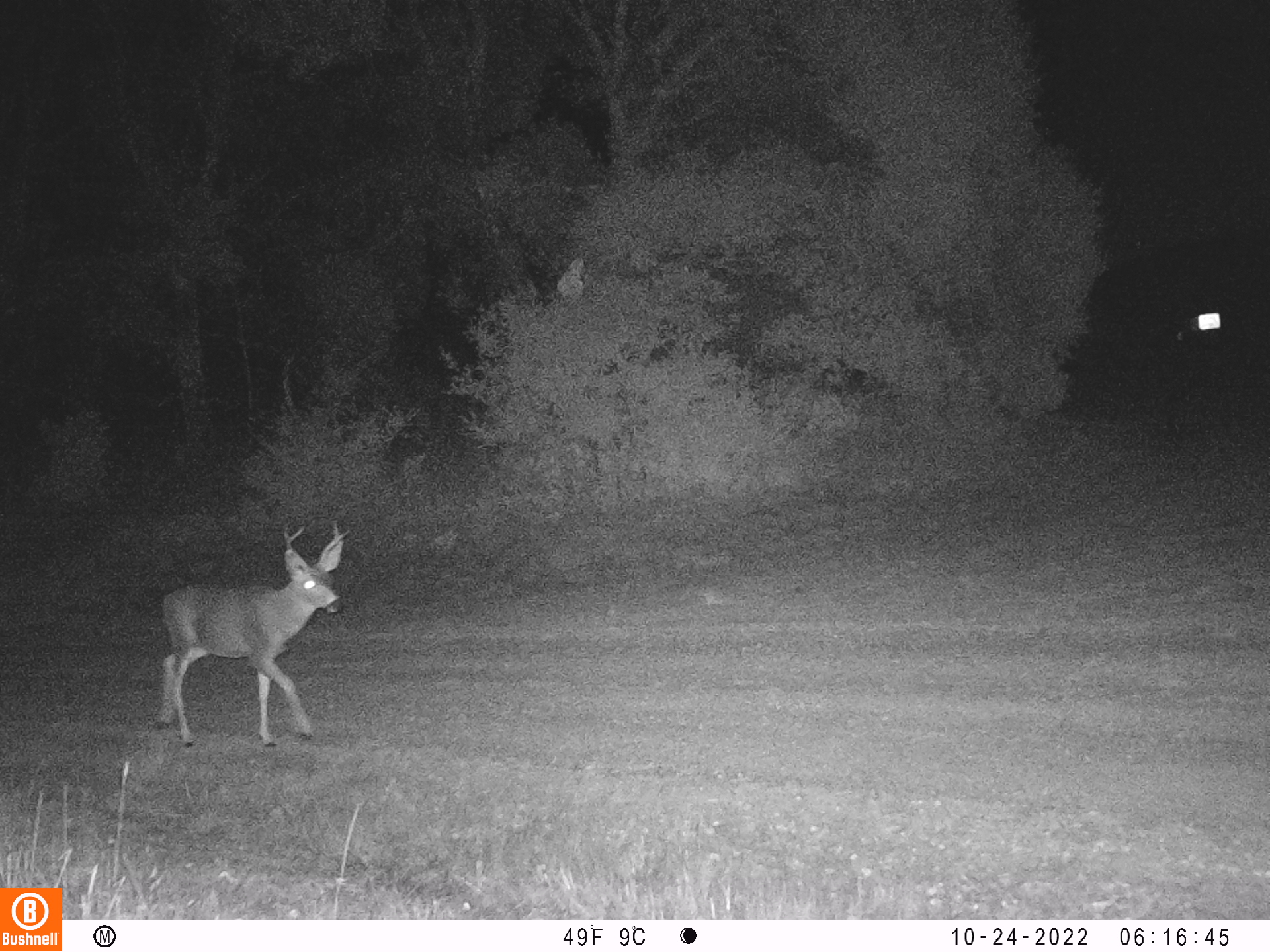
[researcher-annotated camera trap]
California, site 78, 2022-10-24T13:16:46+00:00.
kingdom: Animalia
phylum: Chordata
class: Mammalia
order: Artiodactyla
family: Cervidae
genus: Odocoileus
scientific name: Odocoileus hemionus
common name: mule deer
Mule deer (Odocoileus hemionus).